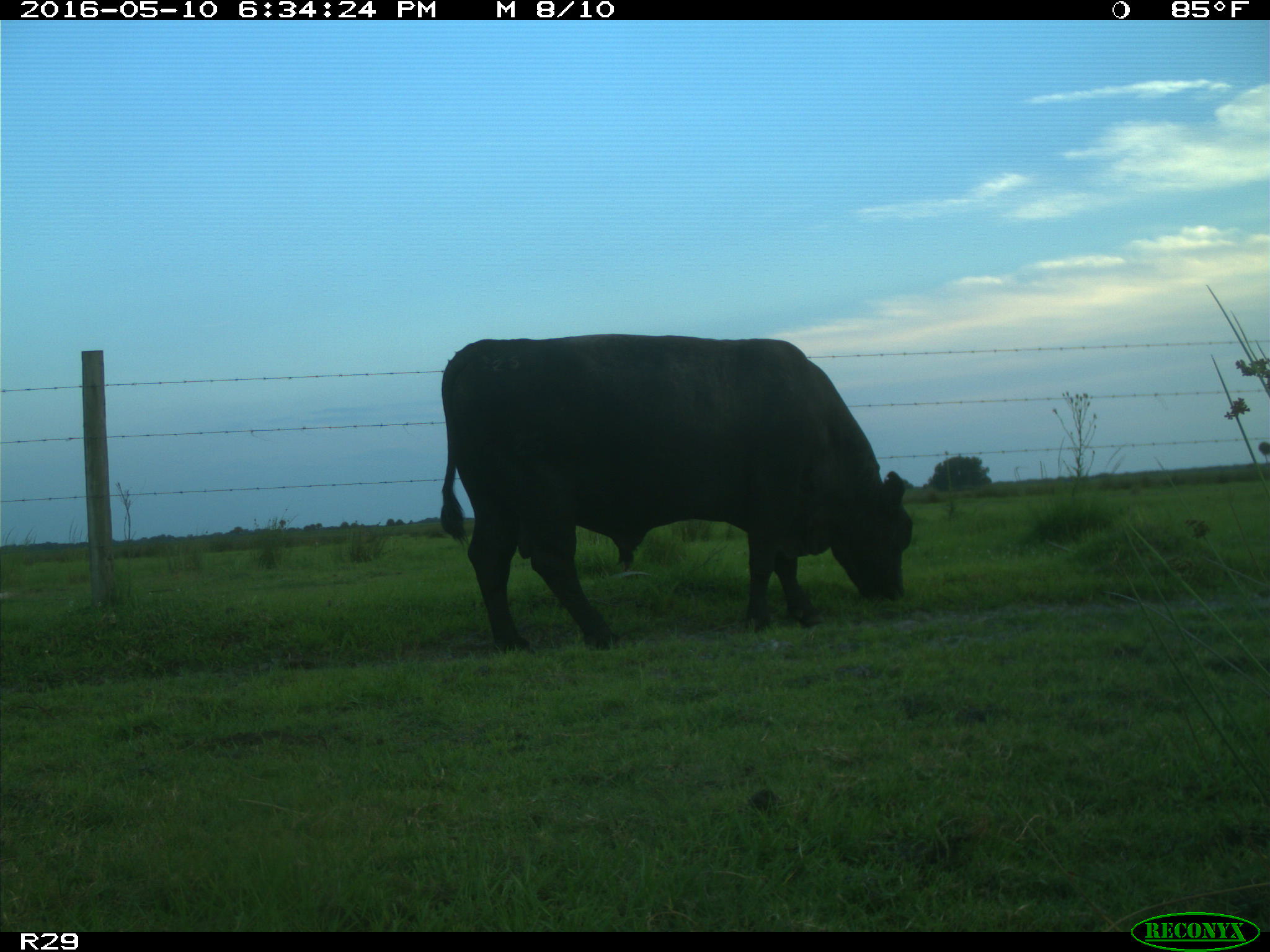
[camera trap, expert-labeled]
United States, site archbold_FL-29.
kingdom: Animalia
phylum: Chordata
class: Mammalia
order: Artiodactyla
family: Bovidae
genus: Bos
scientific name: Bos taurus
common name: domestic cow